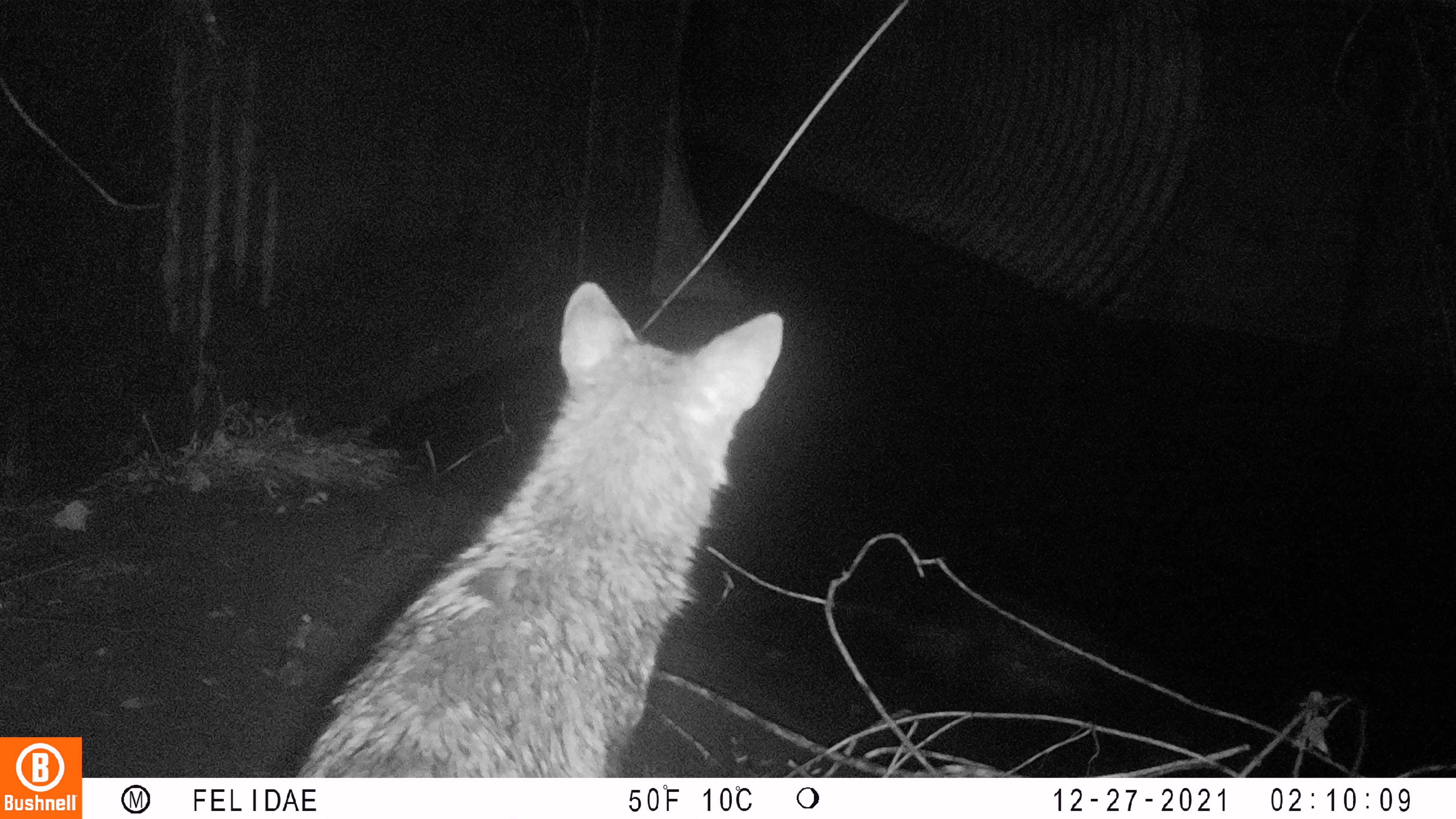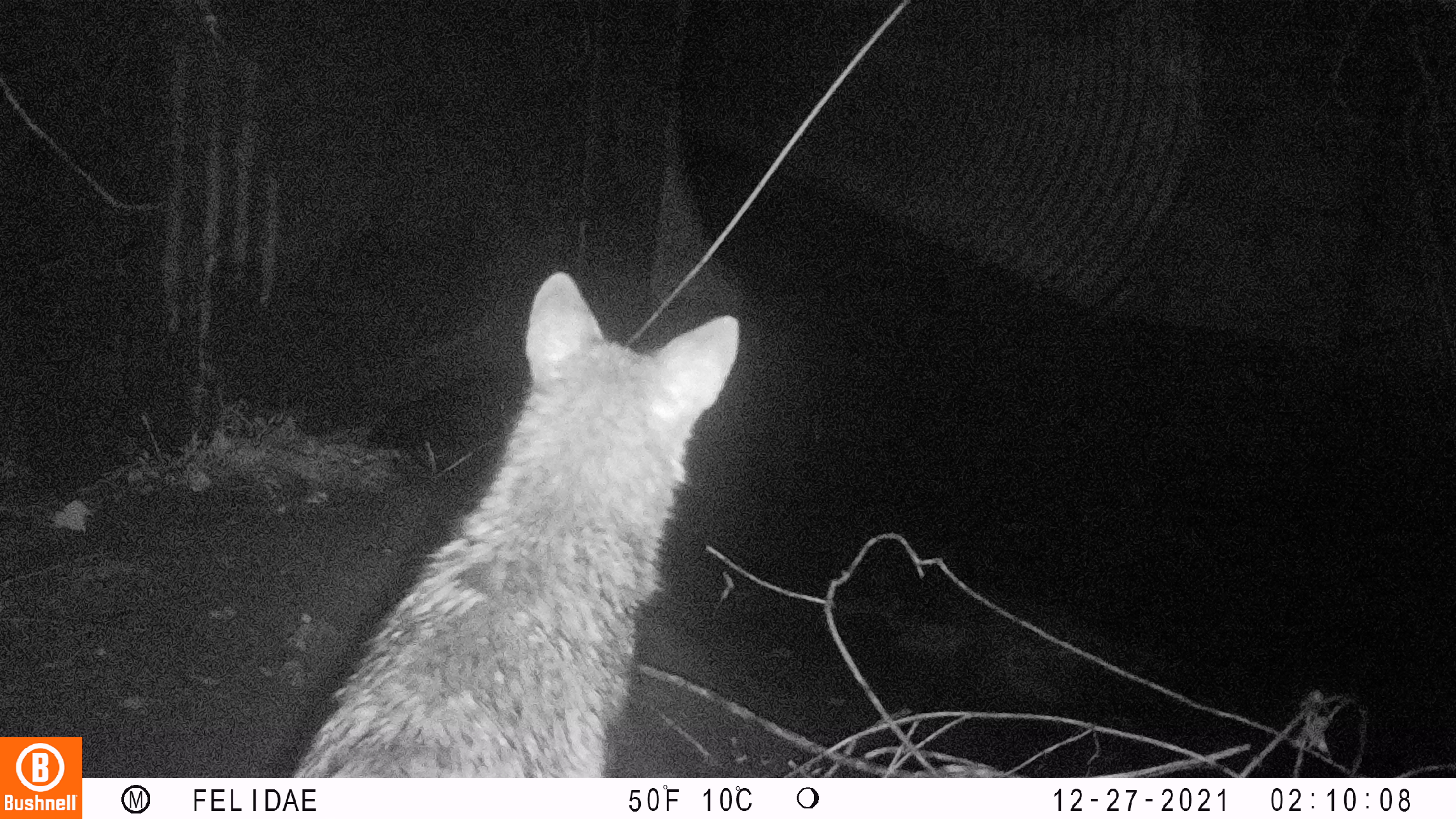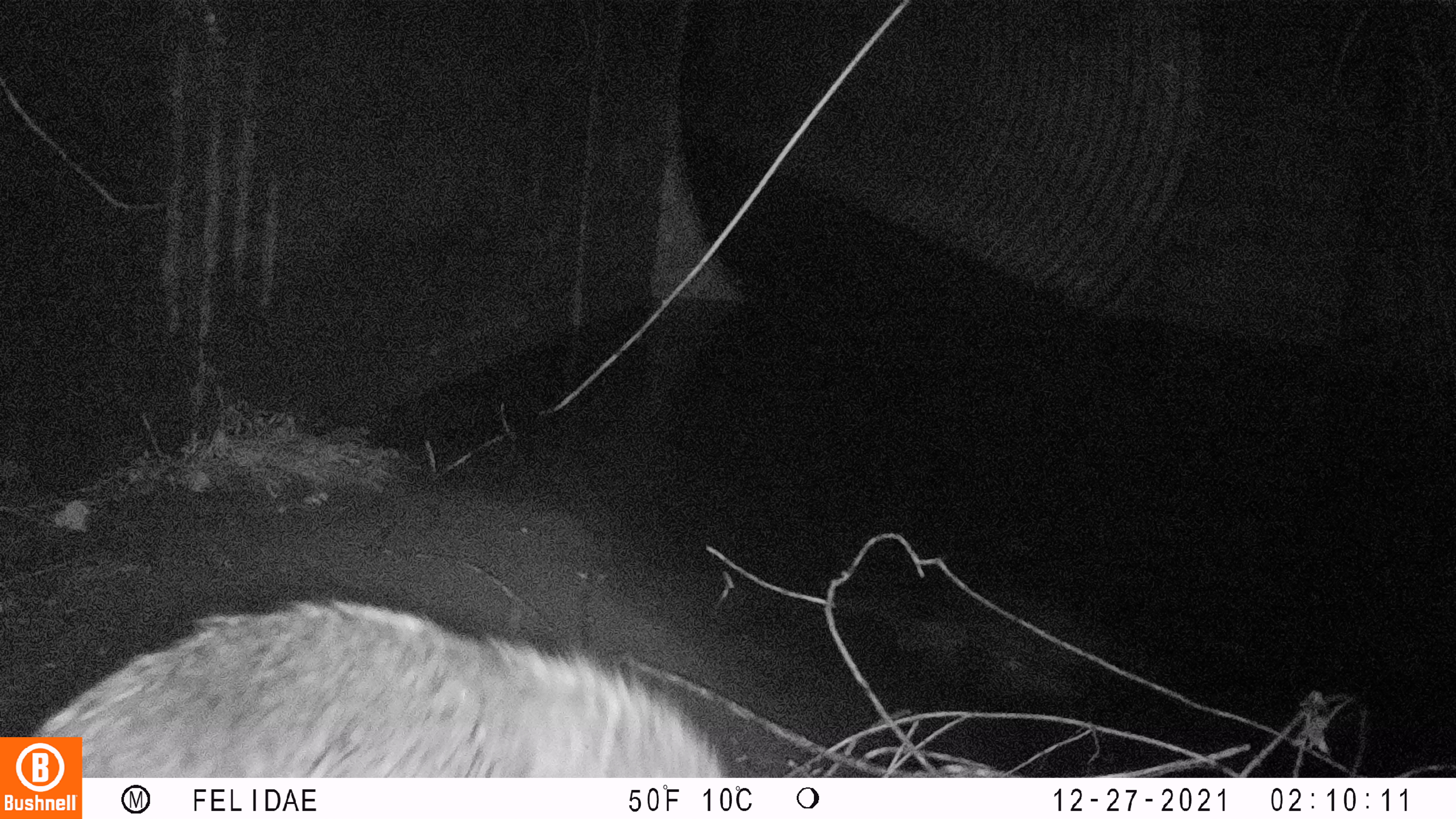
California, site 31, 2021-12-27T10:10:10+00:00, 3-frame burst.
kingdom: Animalia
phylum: Chordata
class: Mammalia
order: Carnivora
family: Canidae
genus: Canis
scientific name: Canis latrans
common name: coyote